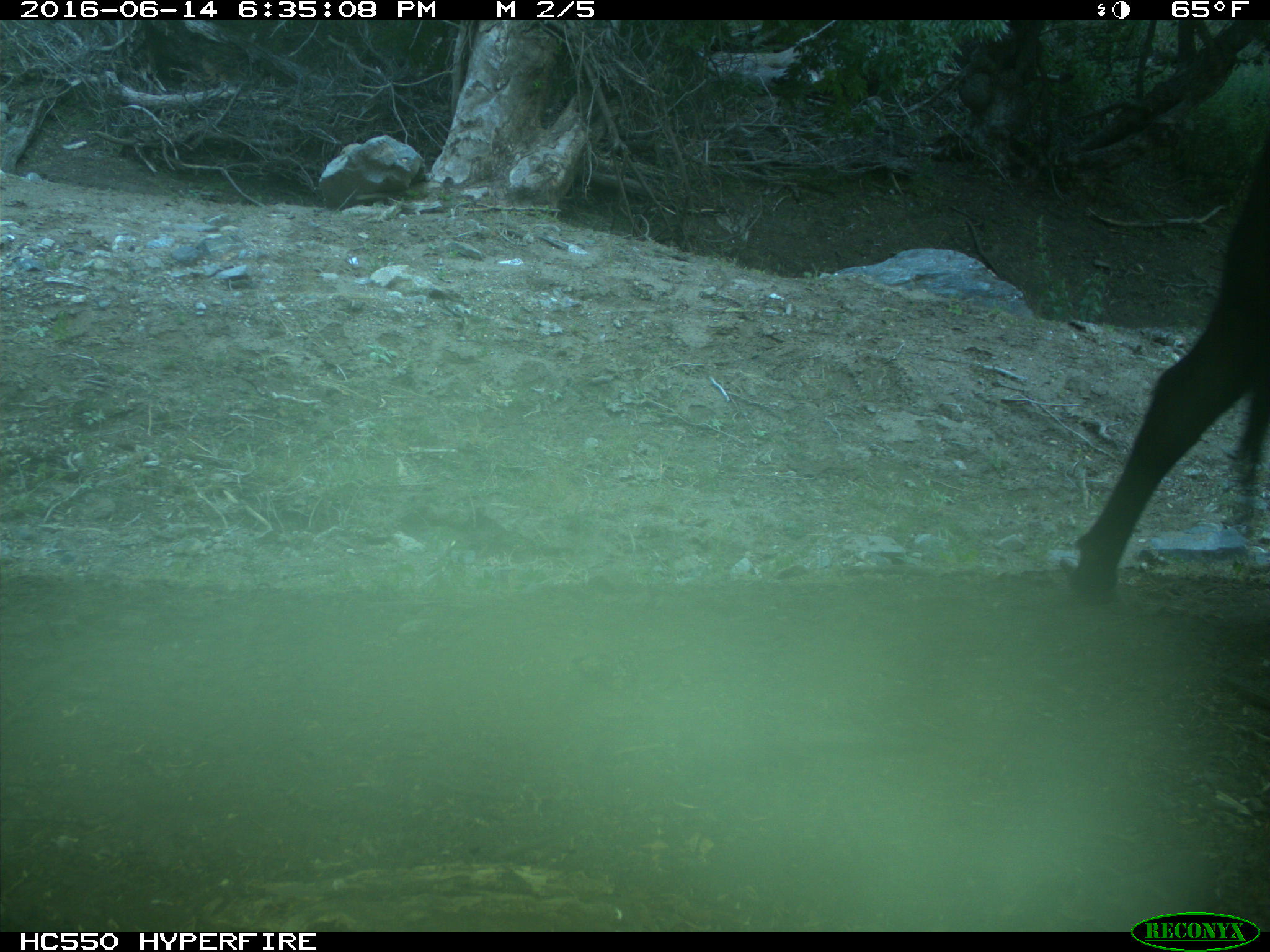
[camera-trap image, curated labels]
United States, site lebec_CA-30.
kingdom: Animalia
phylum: Chordata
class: Mammalia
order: Artiodactyla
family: Bovidae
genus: Bos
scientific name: Bos taurus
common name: domestic cow